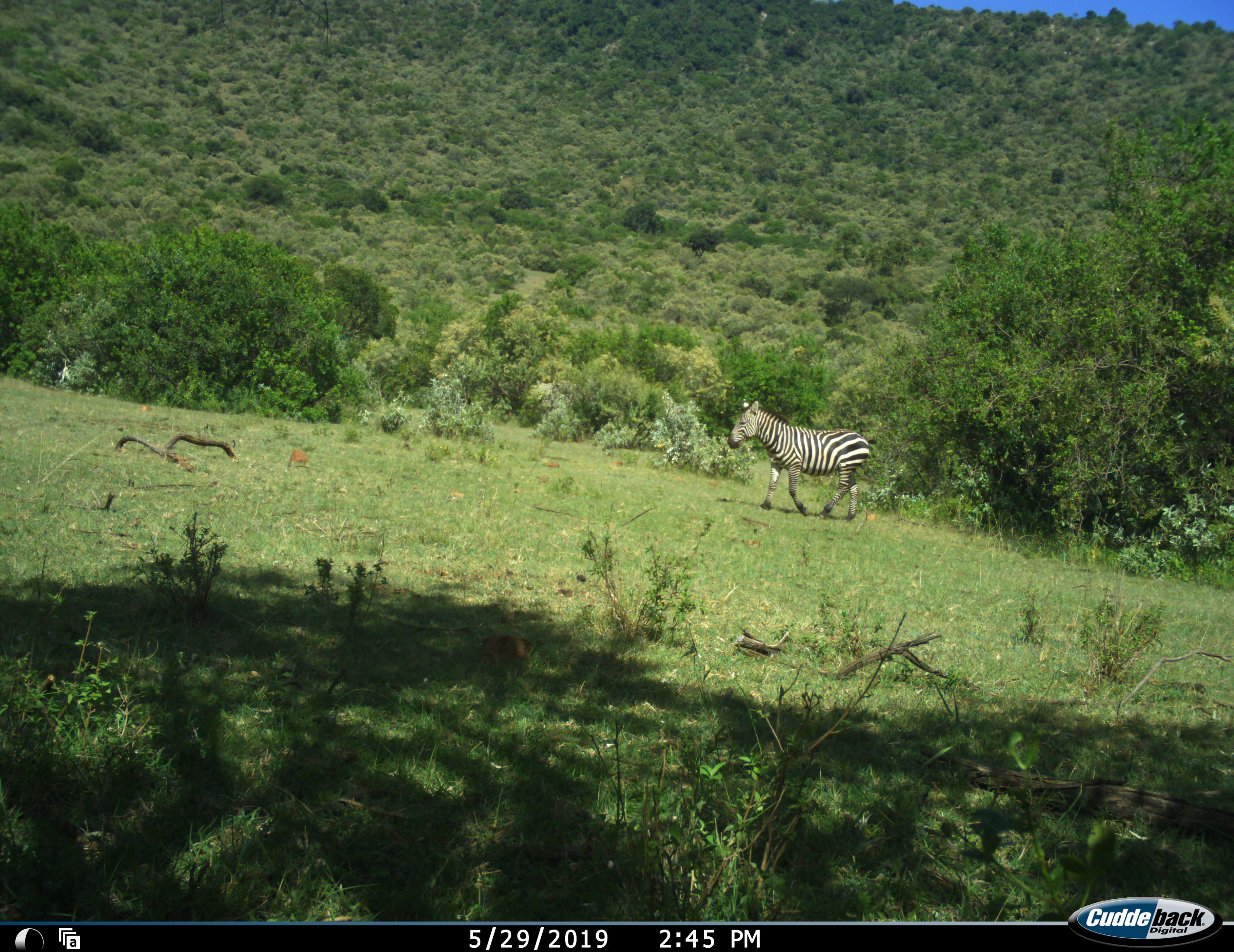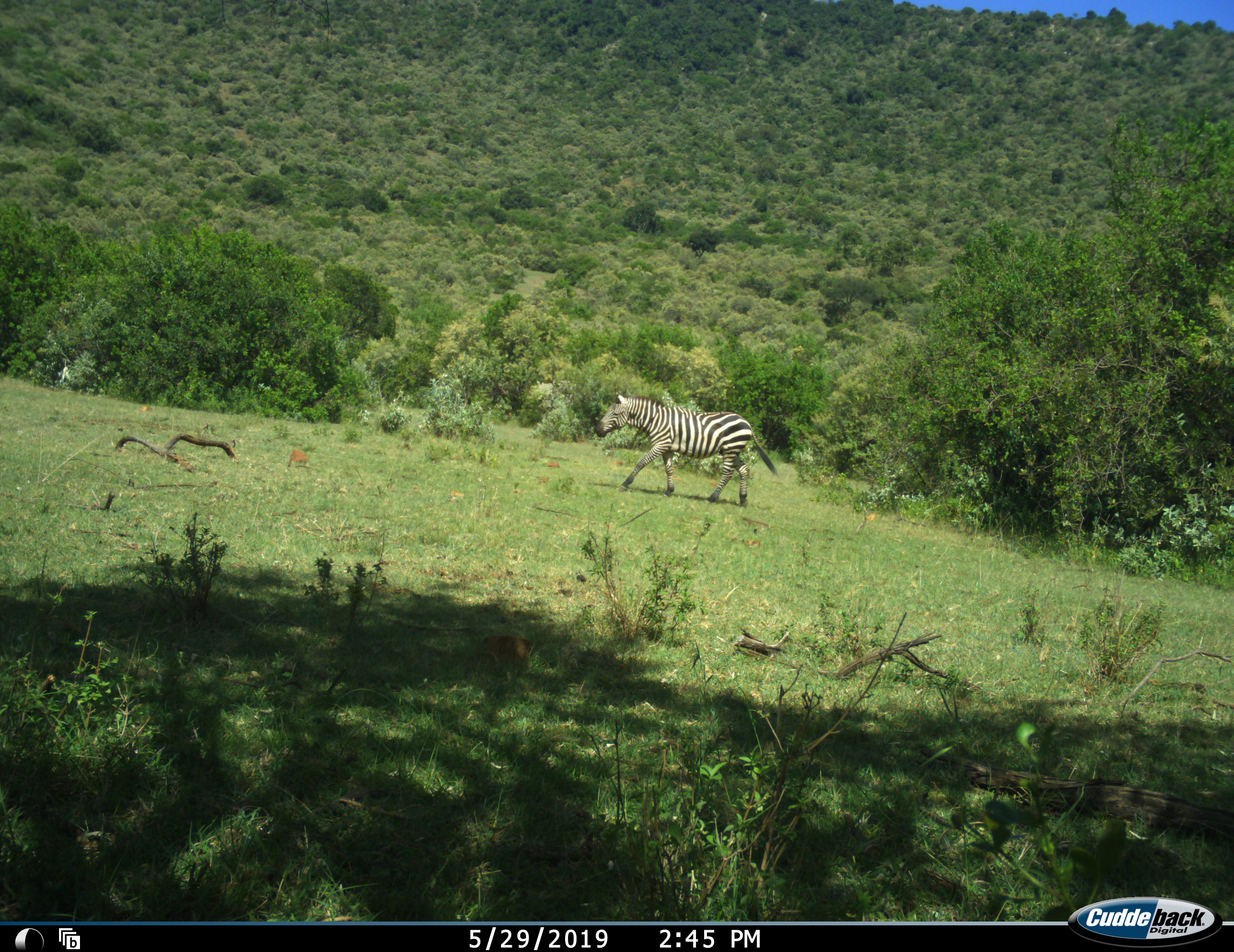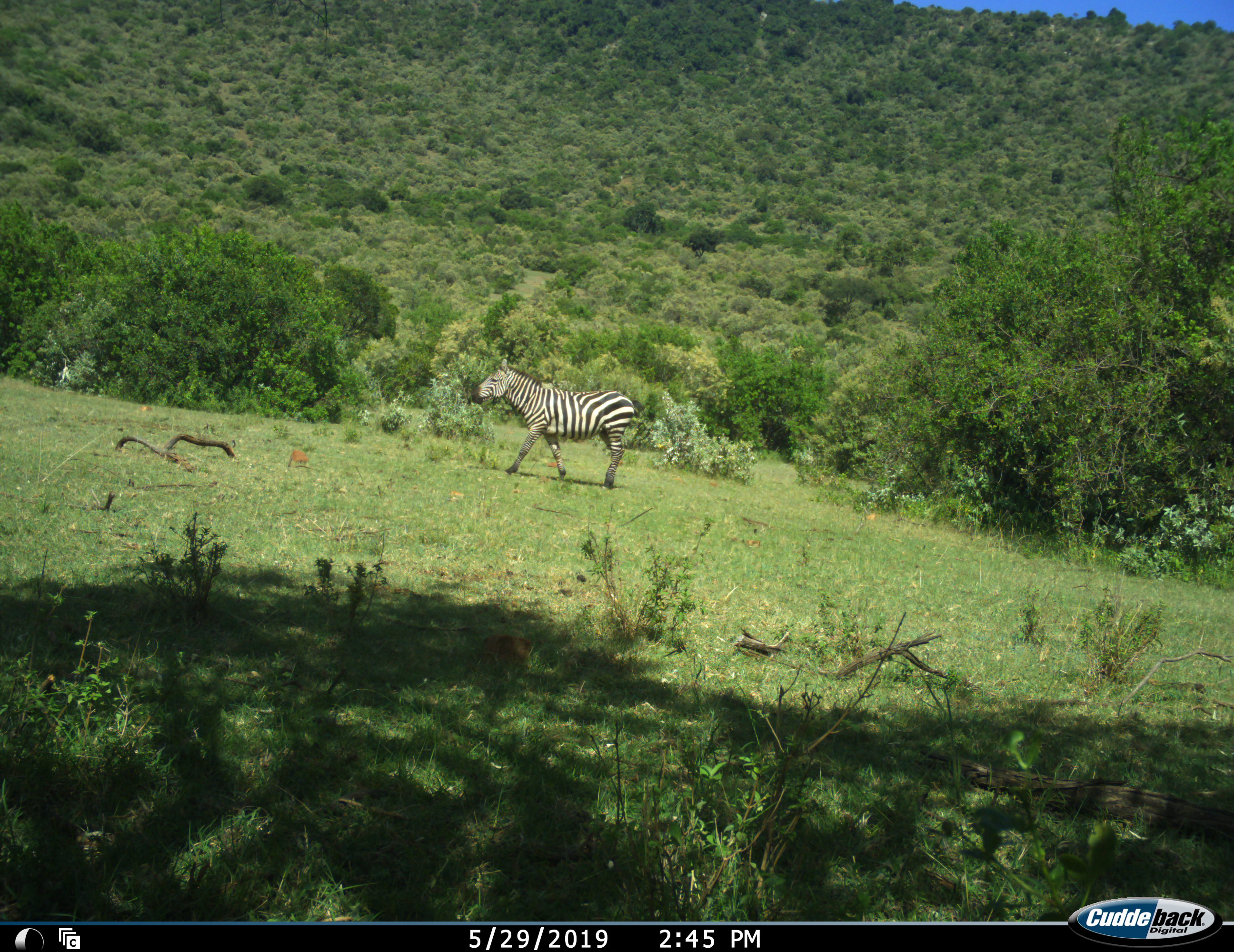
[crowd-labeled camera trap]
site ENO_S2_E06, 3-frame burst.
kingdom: Animalia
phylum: Chordata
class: Mammalia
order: Perissodactyla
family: Equidae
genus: Equus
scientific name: Equus quagga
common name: plains zebra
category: zebraplains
Zebraplains (plains zebra) (Equus quagga), count 1. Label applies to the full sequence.